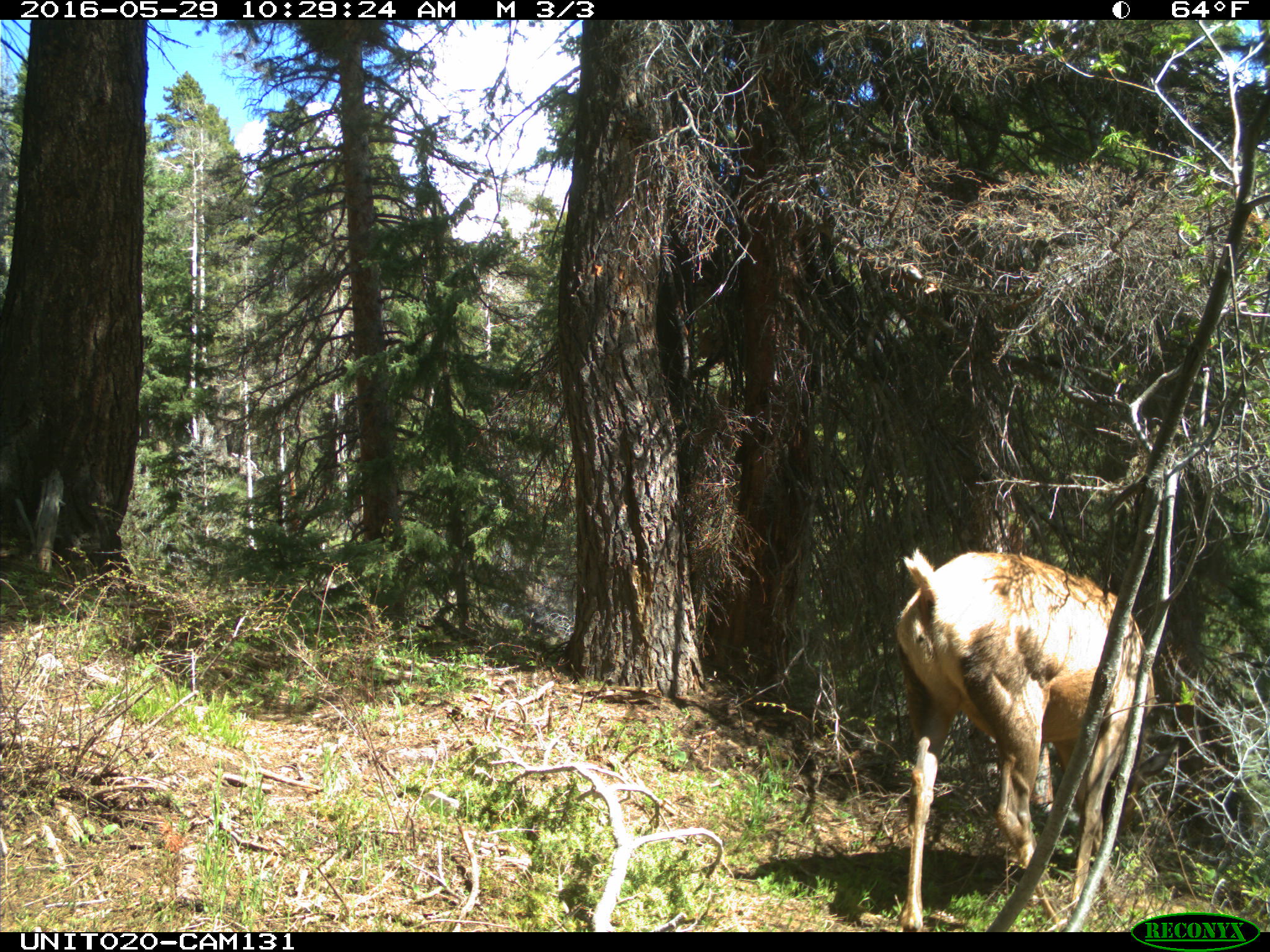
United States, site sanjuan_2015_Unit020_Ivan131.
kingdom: Animalia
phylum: Chordata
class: Mammalia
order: Artiodactyla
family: Cervidae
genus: Cervus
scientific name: Cervus elaphus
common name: red deer